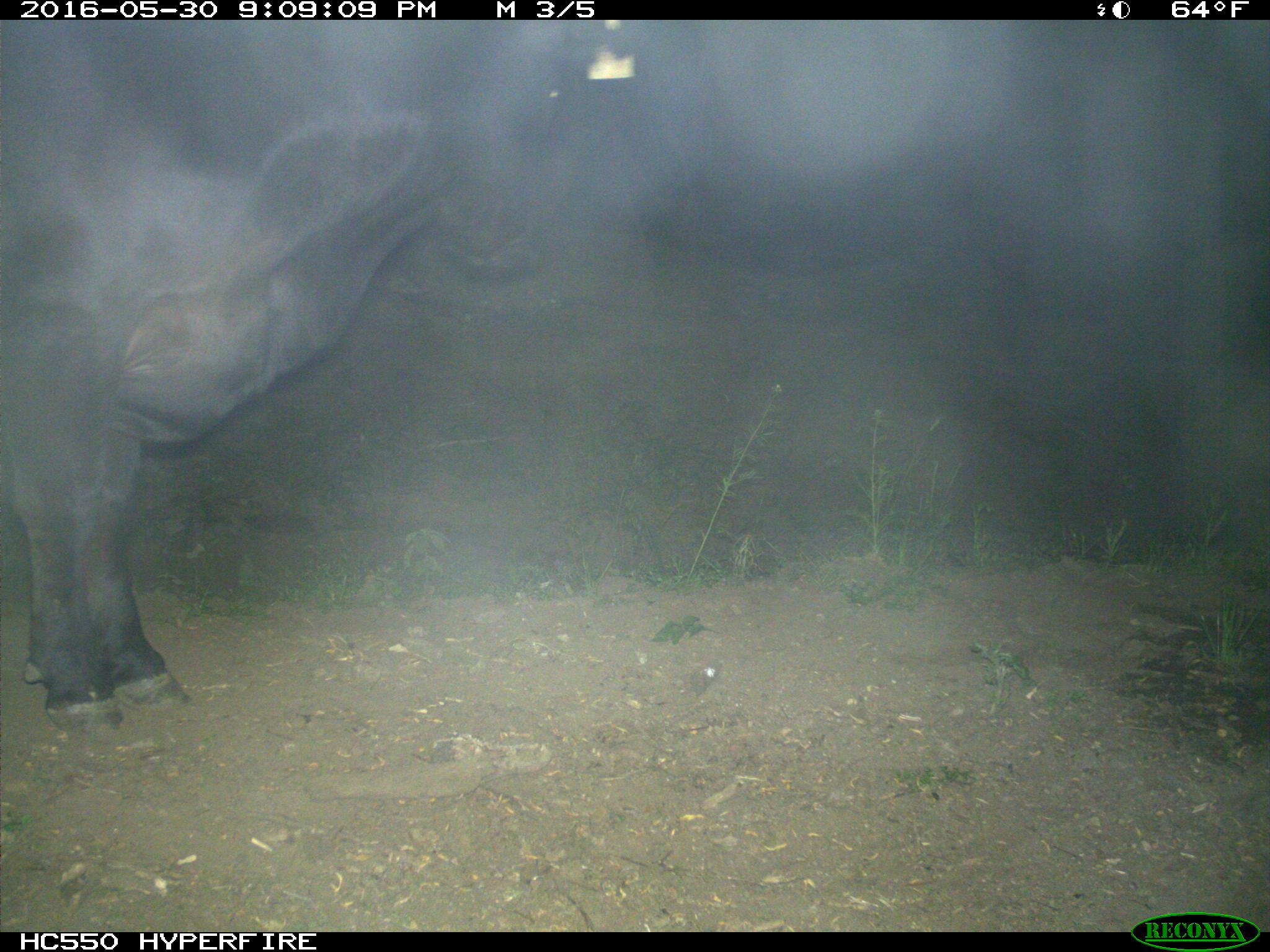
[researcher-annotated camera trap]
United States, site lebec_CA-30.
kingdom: Animalia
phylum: Chordata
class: Mammalia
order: Artiodactyla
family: Bovidae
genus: Bos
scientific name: Bos taurus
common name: domestic cow